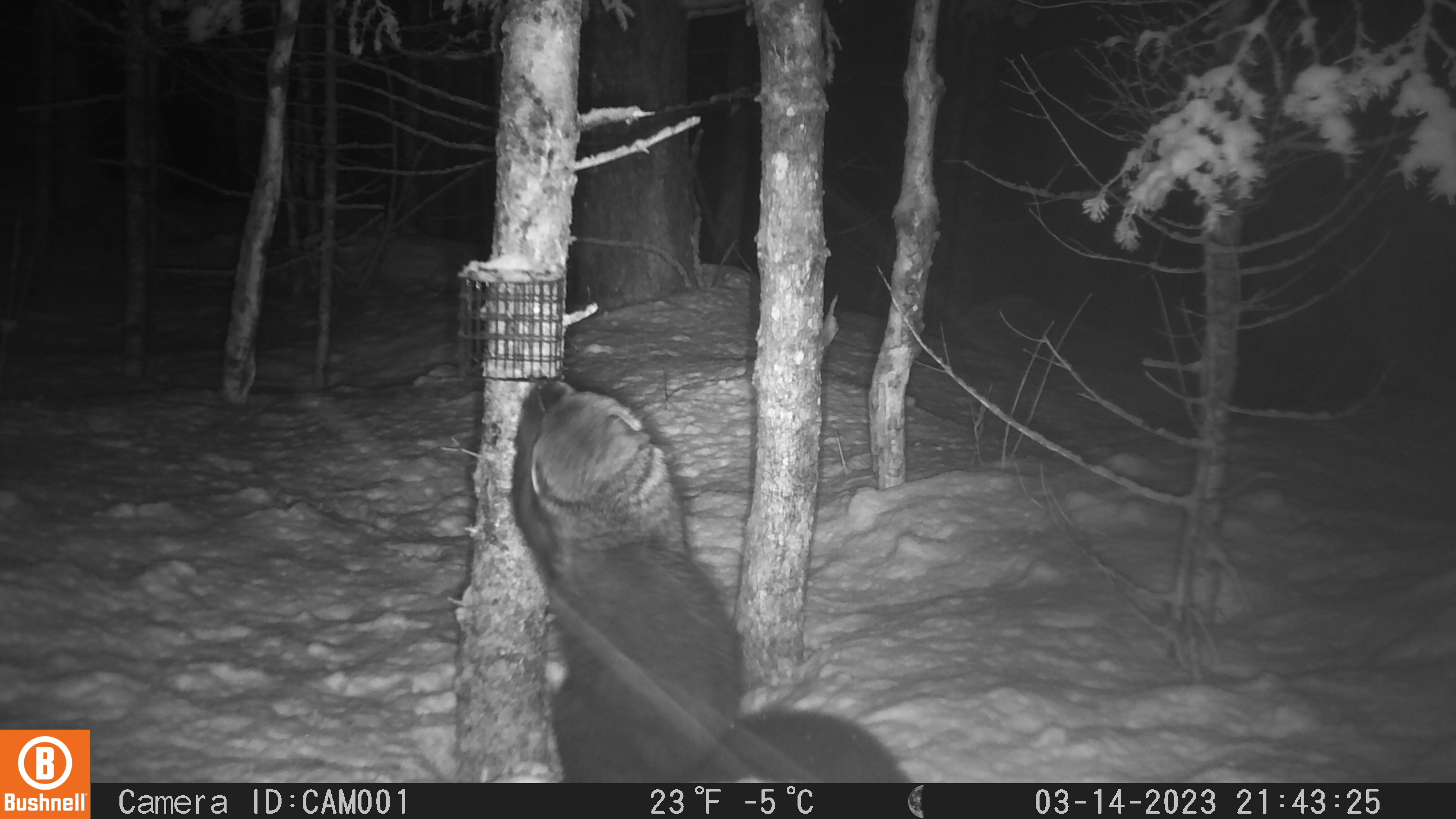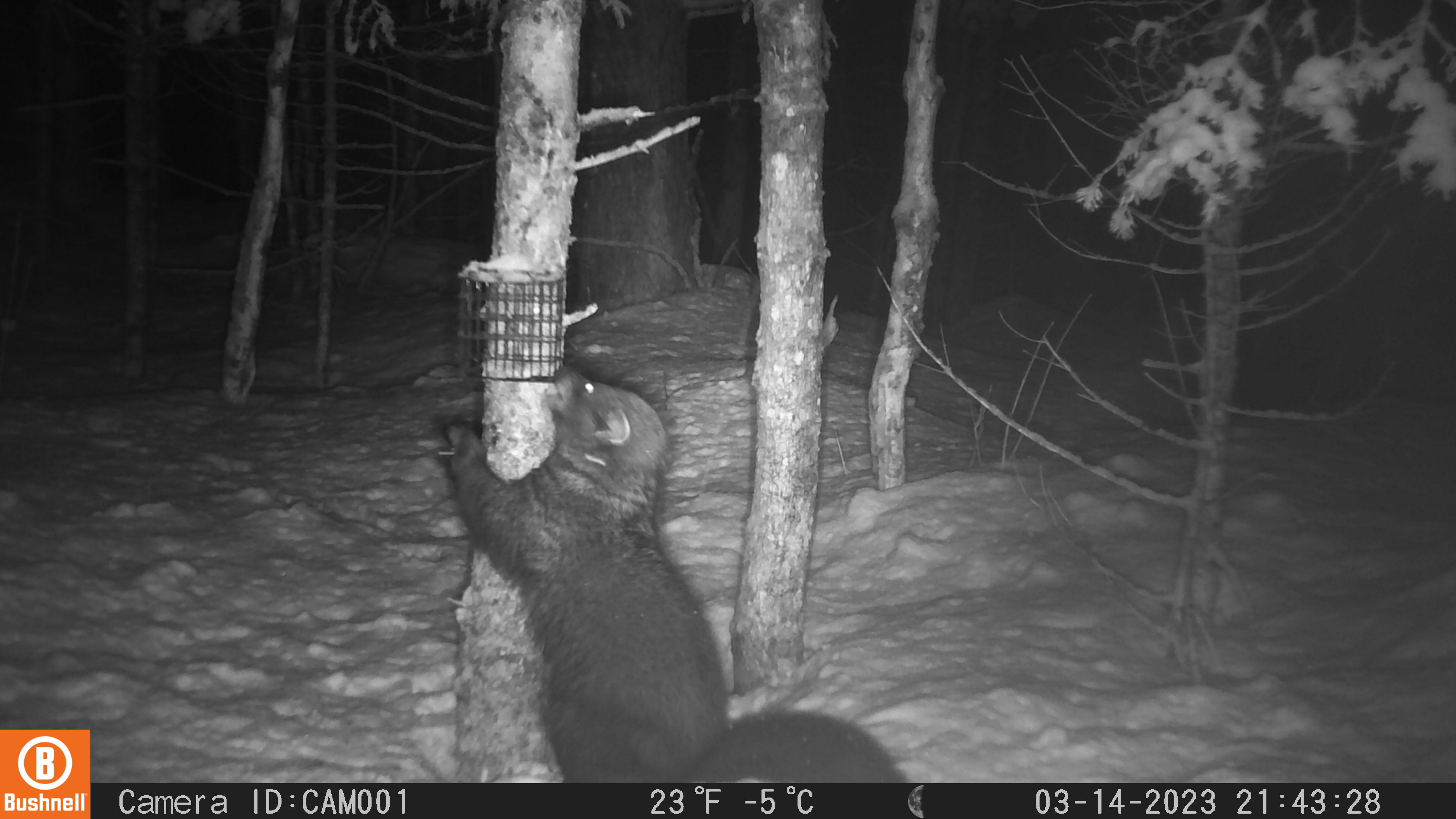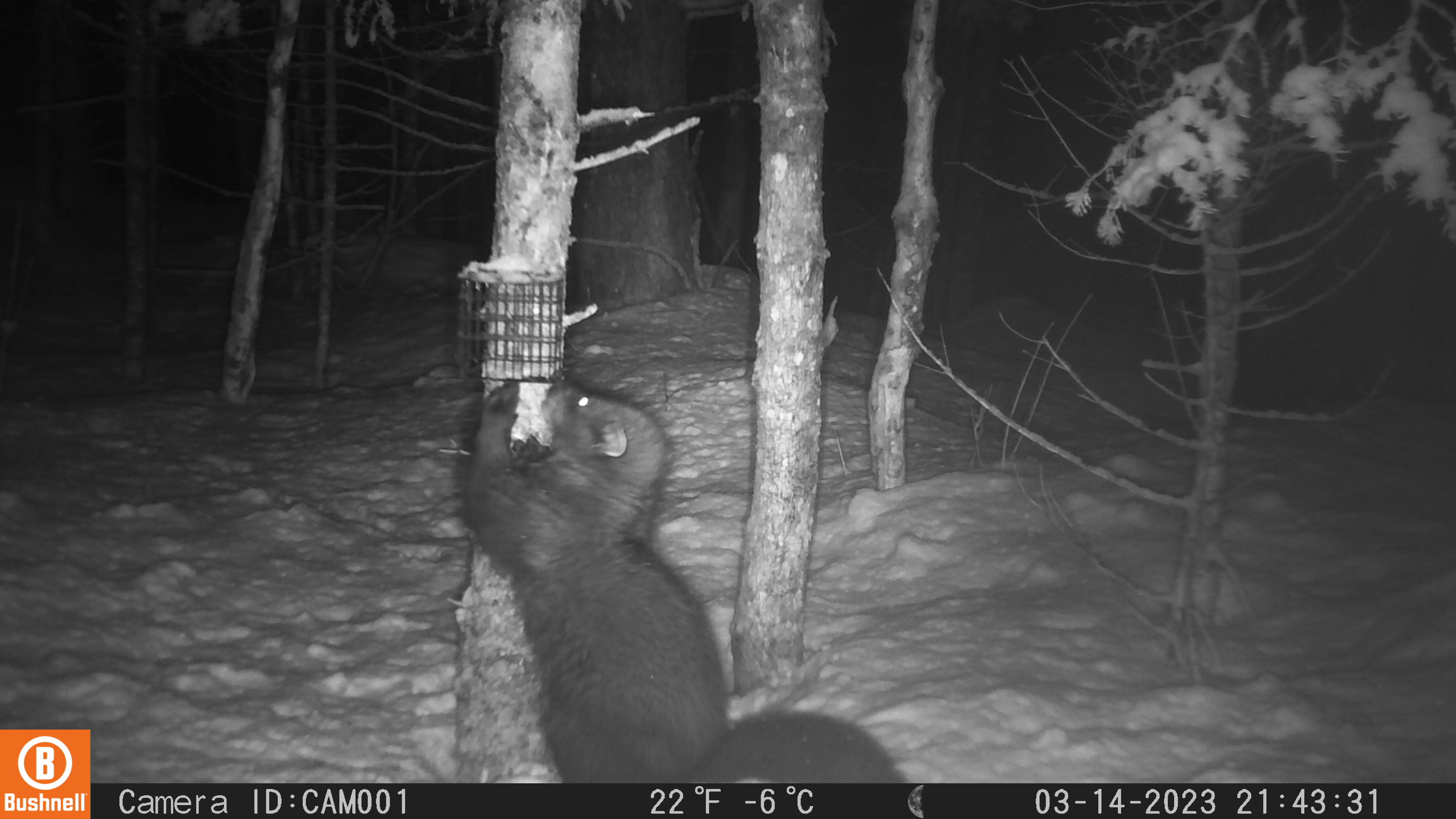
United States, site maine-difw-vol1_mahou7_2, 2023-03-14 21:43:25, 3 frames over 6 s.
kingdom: Animalia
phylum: Chordata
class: Mammalia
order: Carnivora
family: Mustelidae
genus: Pekania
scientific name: Pekania pennanti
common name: fisher